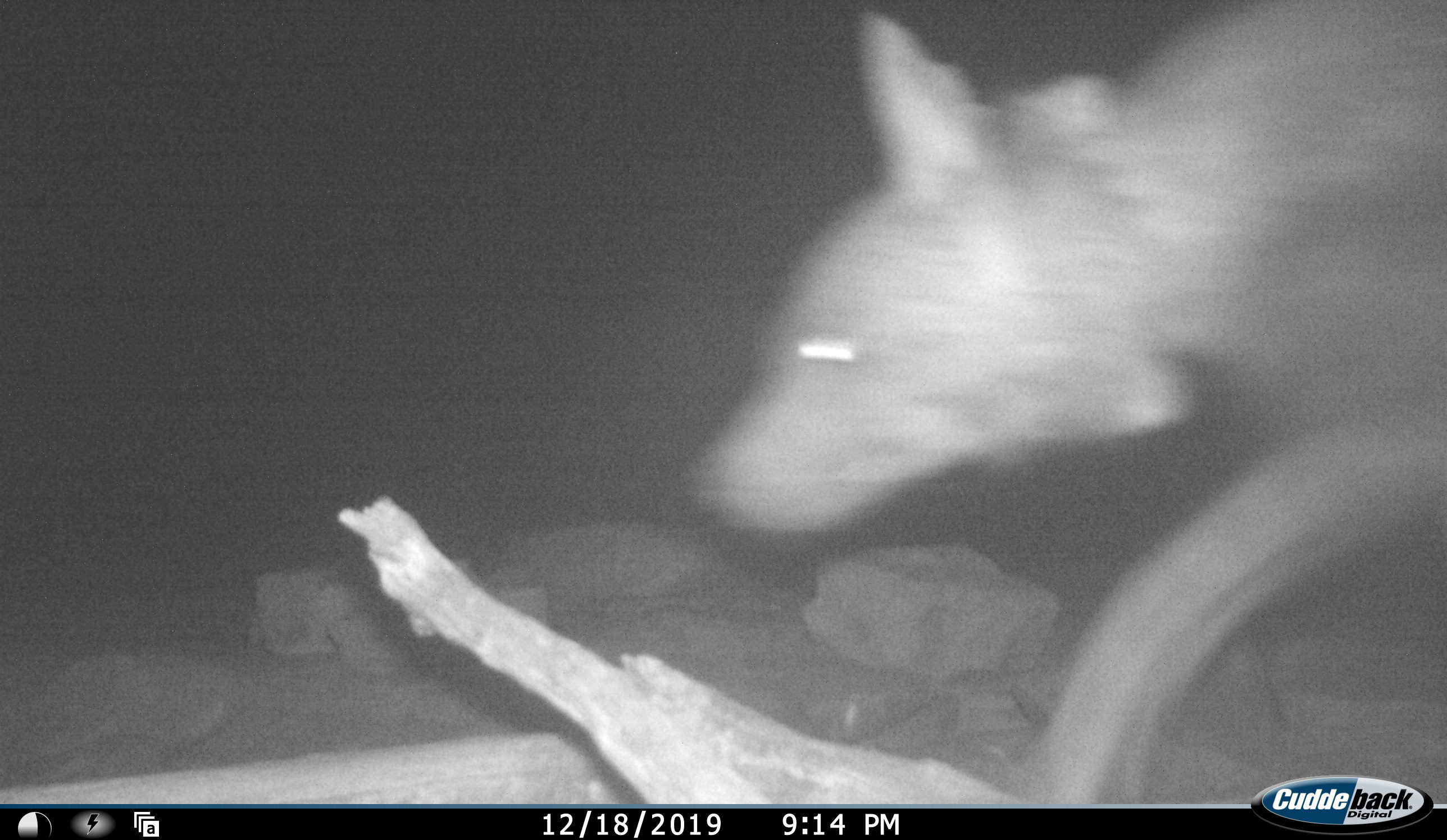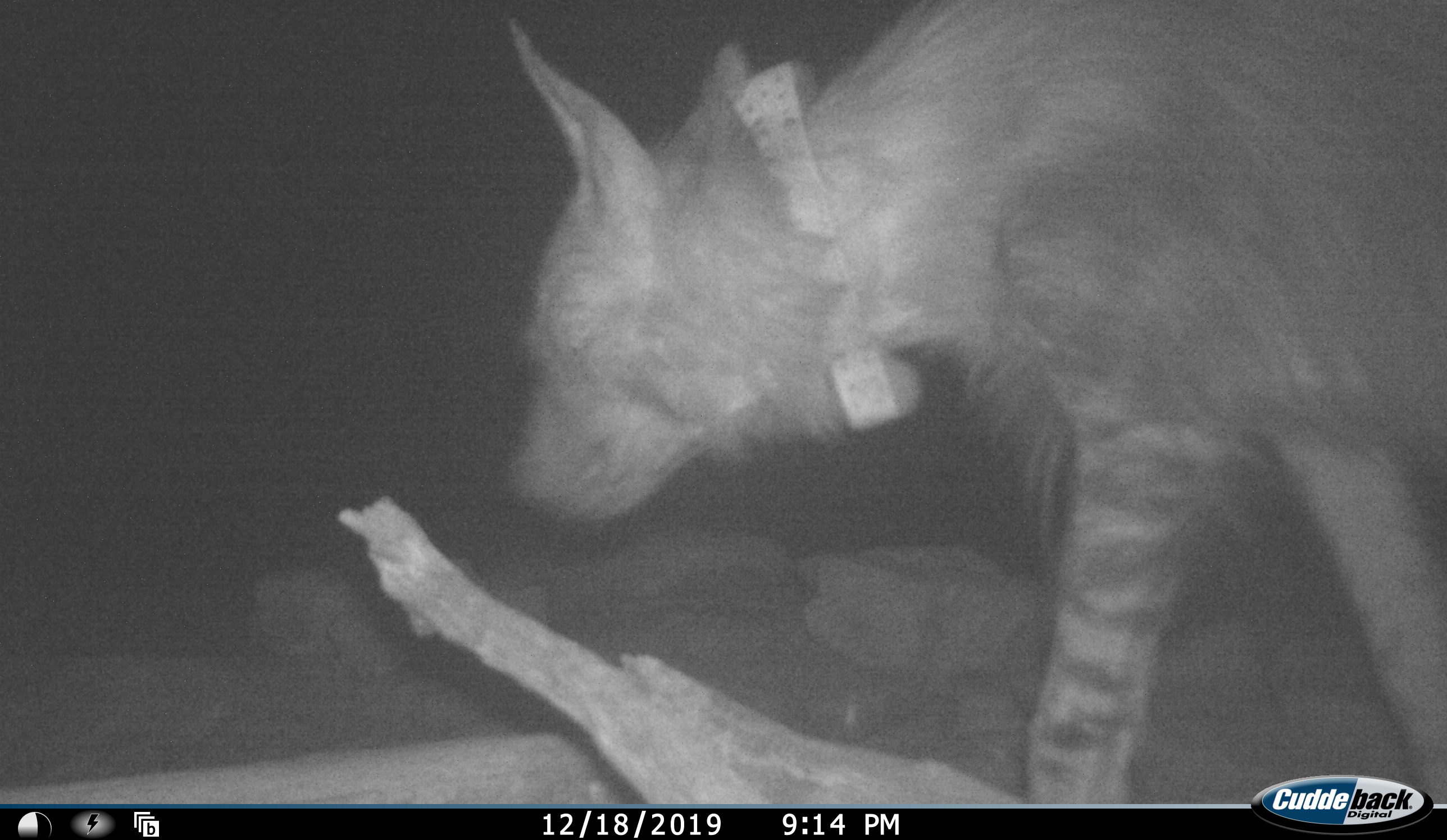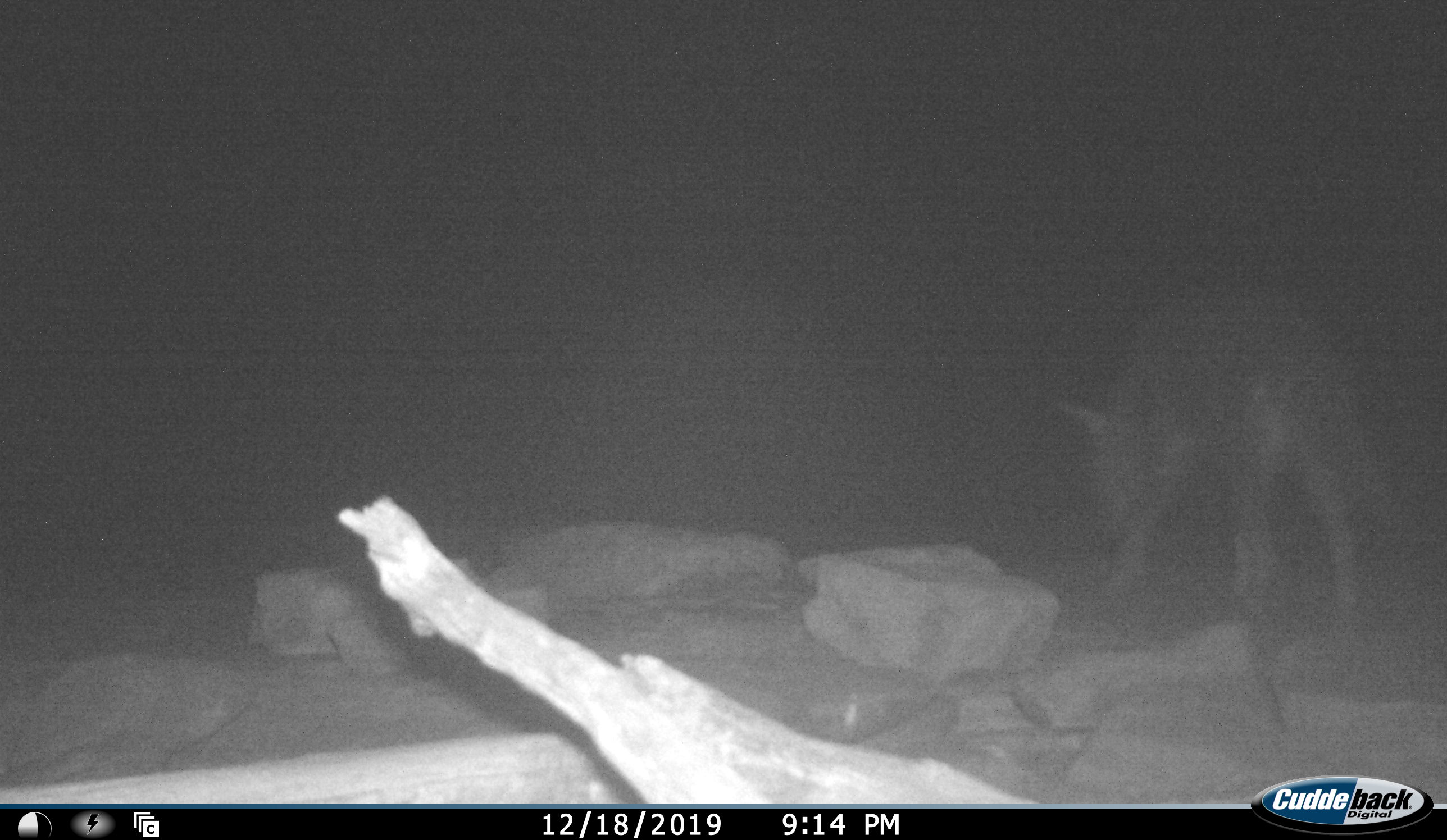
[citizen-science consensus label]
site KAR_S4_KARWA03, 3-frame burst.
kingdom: Animalia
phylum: Chordata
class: Mammalia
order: Carnivora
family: Hyaenidae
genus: Parahyaena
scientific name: Parahyaena brunnea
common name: brown hyena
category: hyenabrown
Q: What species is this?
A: Hyenabrown (brown hyena) (Parahyaena brunnea).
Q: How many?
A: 1.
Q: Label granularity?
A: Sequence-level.